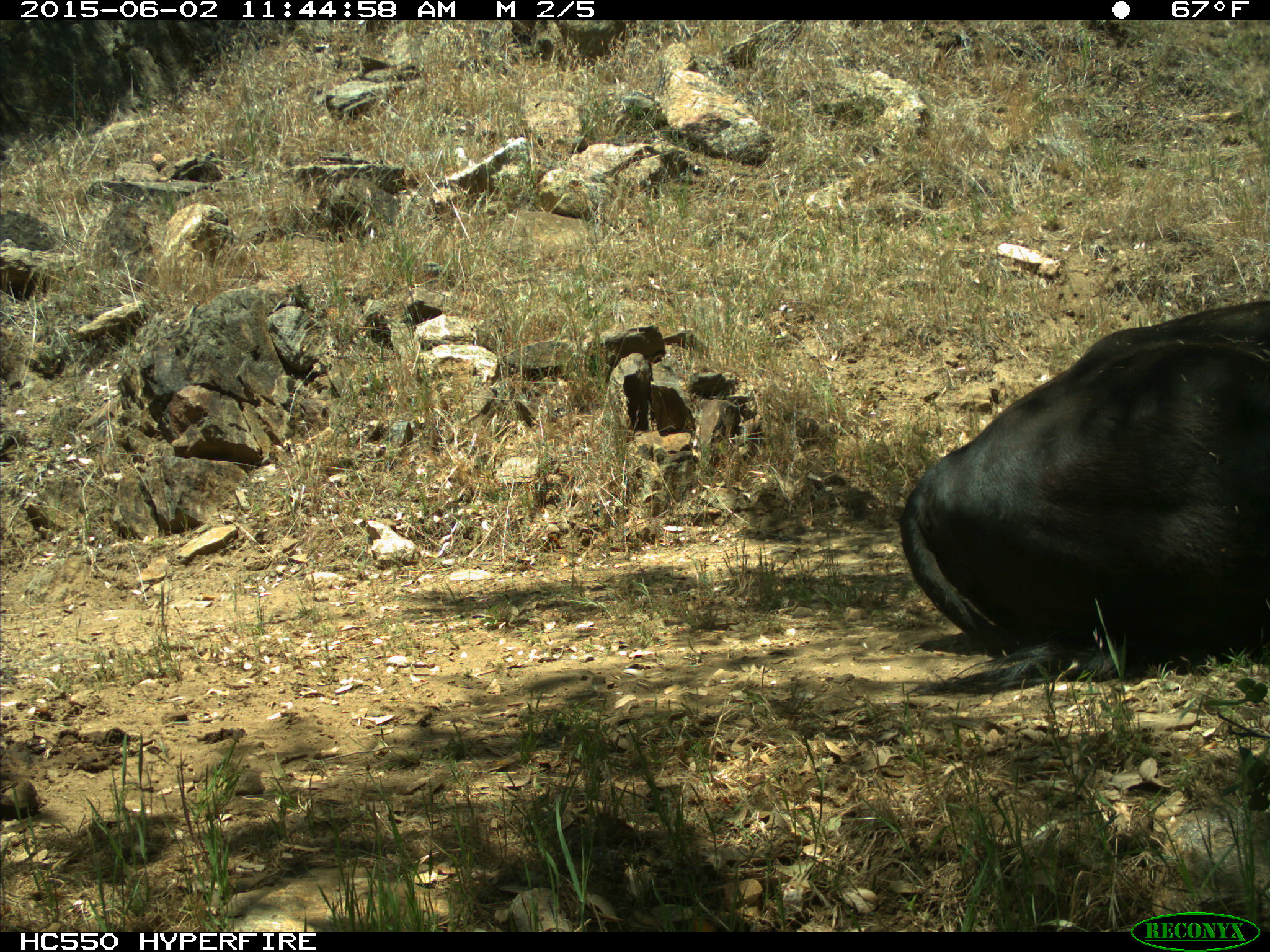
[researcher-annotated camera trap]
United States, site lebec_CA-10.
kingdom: Animalia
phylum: Chordata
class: Mammalia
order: Artiodactyla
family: Bovidae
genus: Bos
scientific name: Bos taurus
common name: domestic cow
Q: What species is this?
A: Bos taurus (domestic cow).